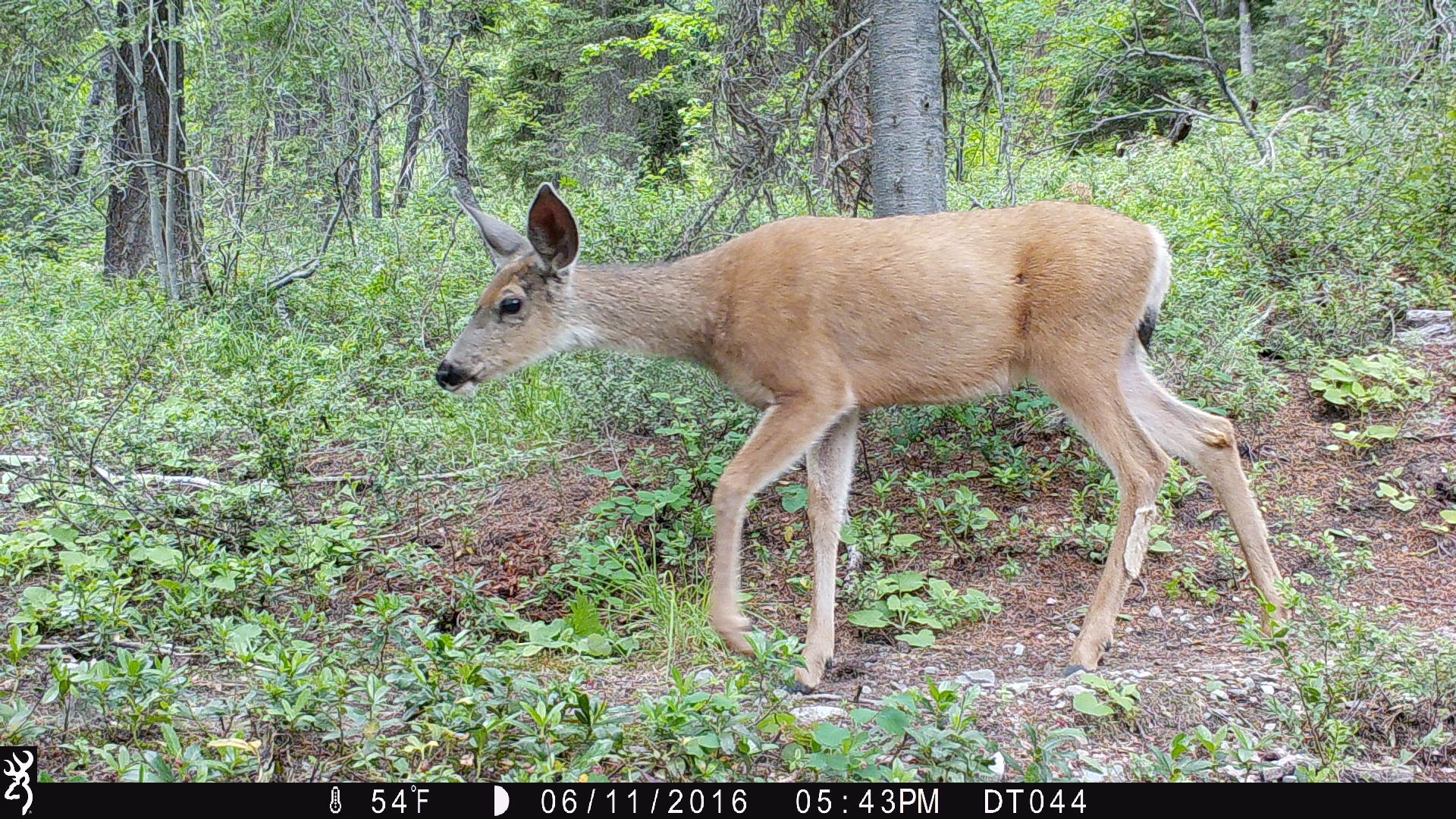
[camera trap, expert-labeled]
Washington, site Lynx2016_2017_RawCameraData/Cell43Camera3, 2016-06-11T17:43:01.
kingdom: Animalia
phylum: Chordata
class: Mammalia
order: Artiodactyla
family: Cervidae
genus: Odocoileus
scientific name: Odocoileus hemionus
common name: mule deer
Odocoileus hemionus (mule deer). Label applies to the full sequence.